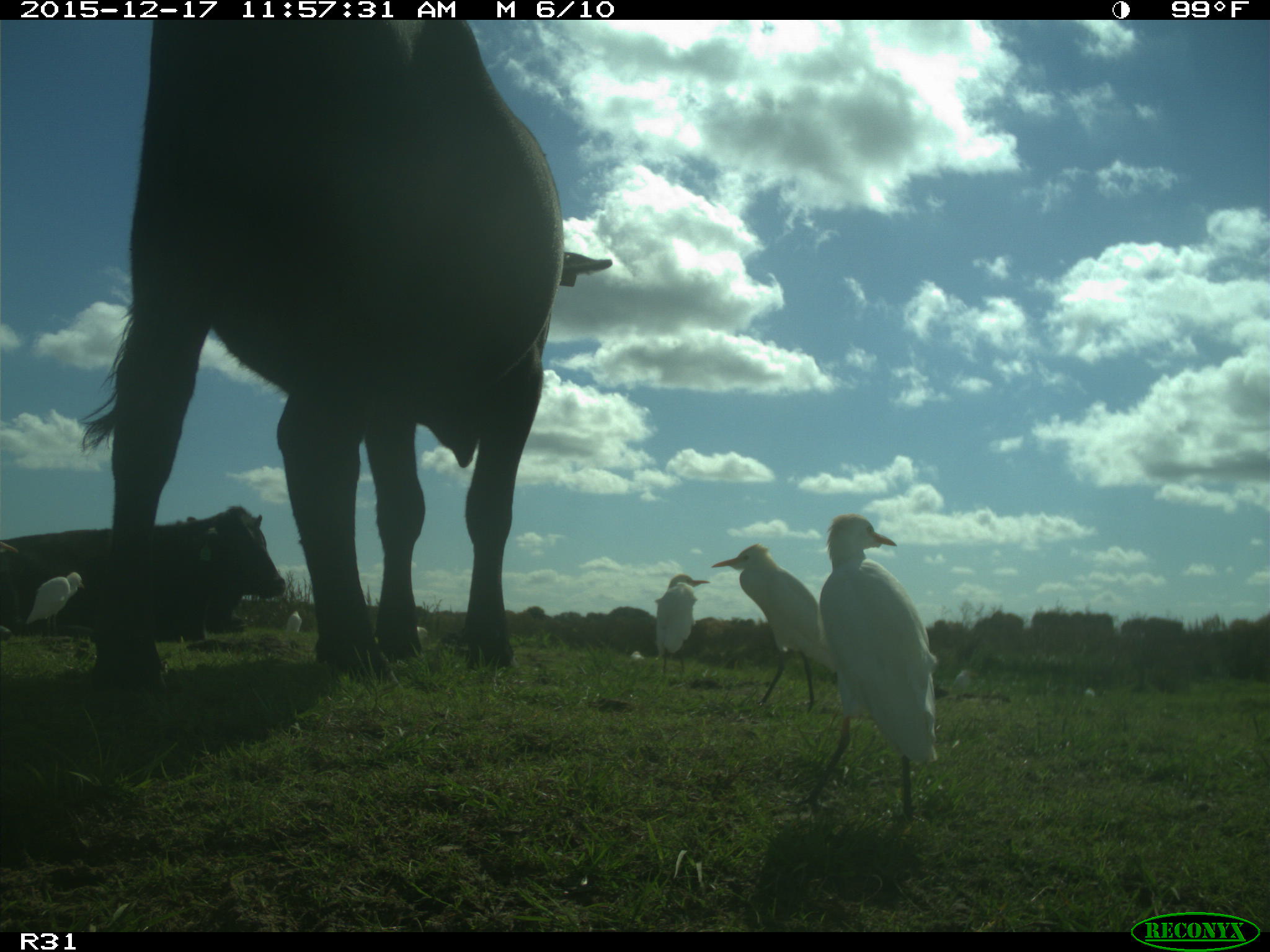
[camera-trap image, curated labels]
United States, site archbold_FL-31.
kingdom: Animalia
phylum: Chordata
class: Mammalia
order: Artiodactyla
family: Bovidae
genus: Bos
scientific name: Bos taurus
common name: domestic cow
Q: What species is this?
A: Bos taurus (domestic cow).